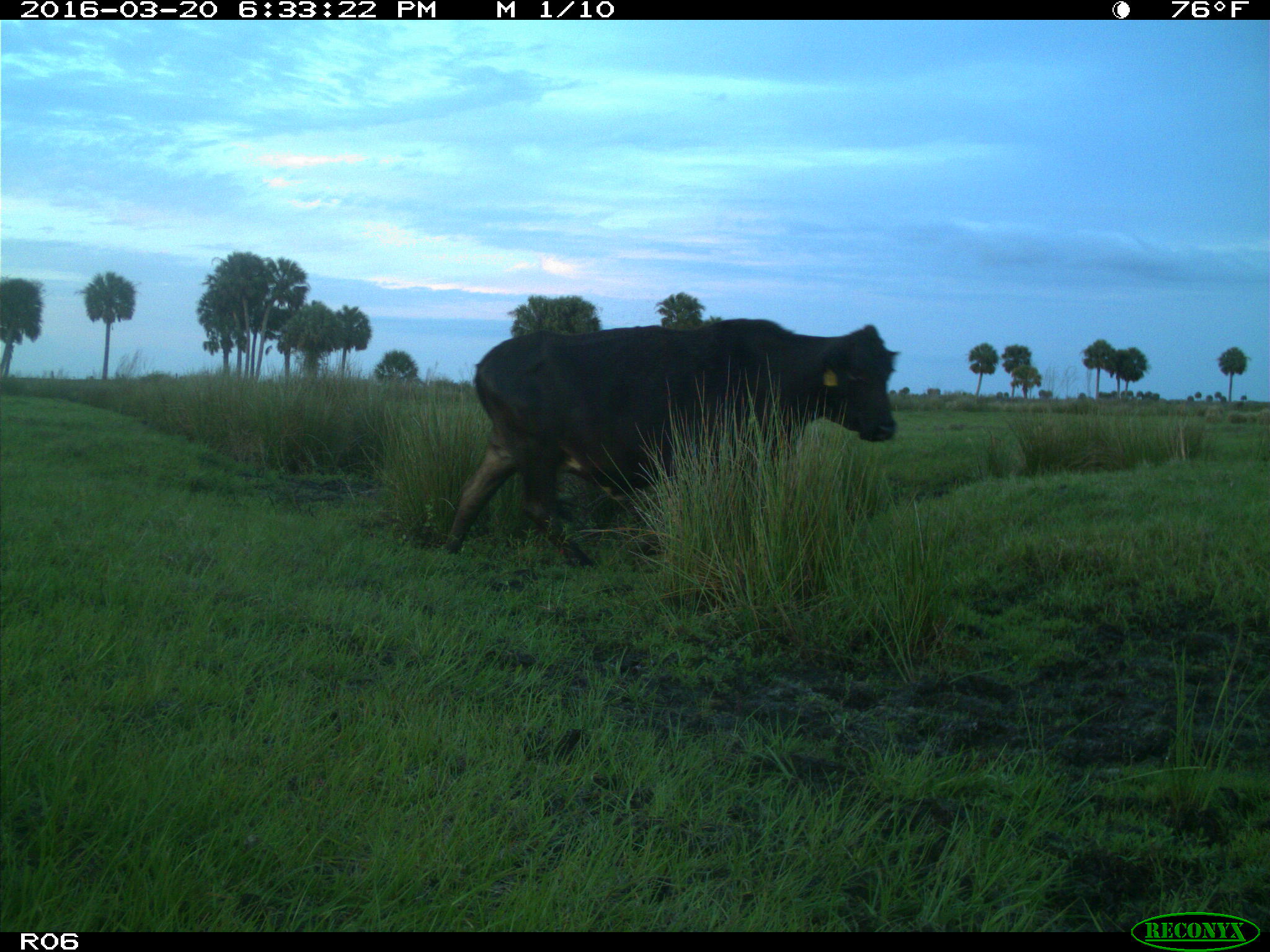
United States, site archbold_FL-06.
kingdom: Animalia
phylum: Chordata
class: Mammalia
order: Artiodactyla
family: Bovidae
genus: Bos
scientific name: Bos taurus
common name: domestic cow